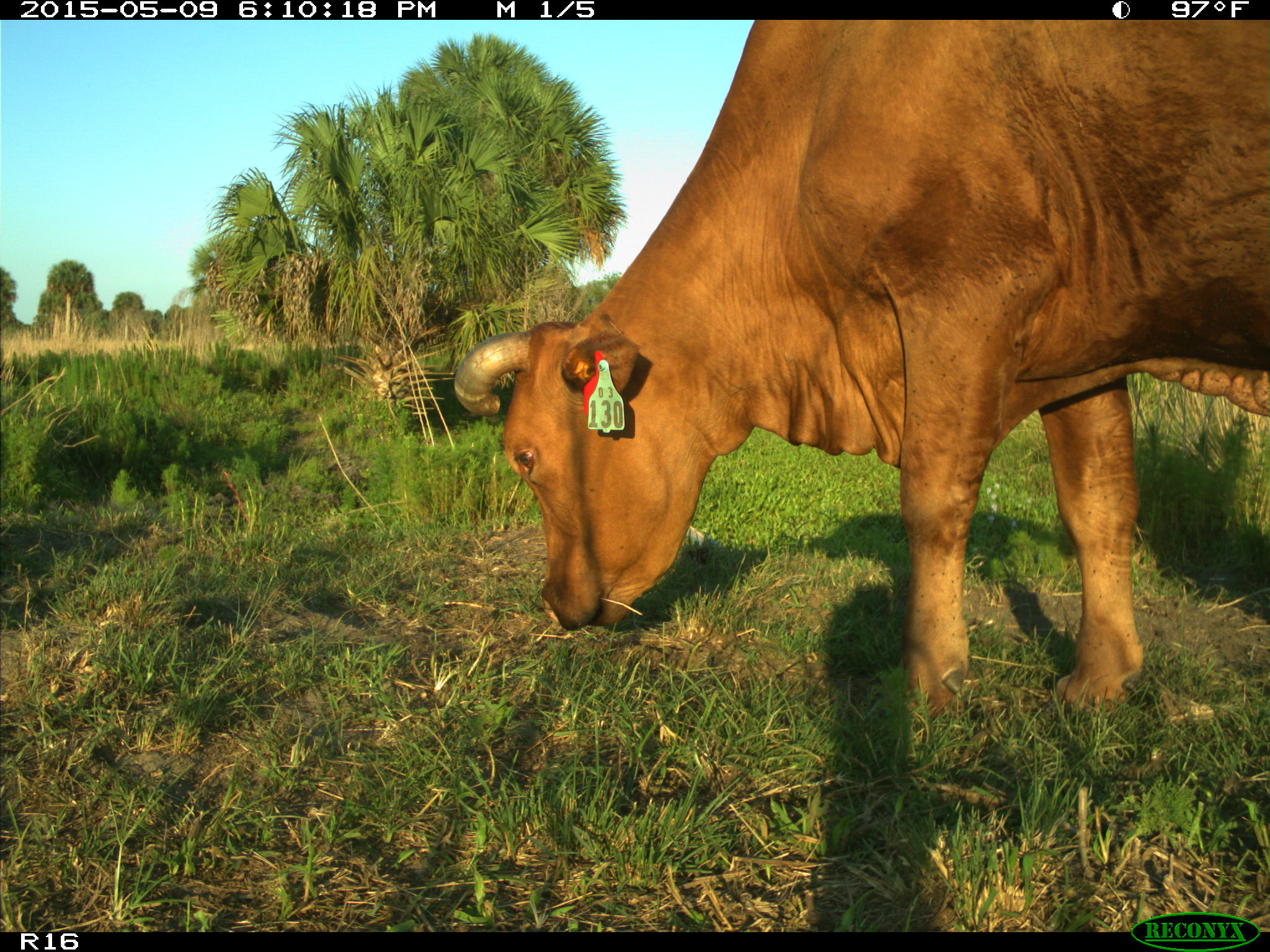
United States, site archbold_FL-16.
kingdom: Animalia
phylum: Chordata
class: Mammalia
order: Artiodactyla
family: Suidae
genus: Sus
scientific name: Sus scrofa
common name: wild boar